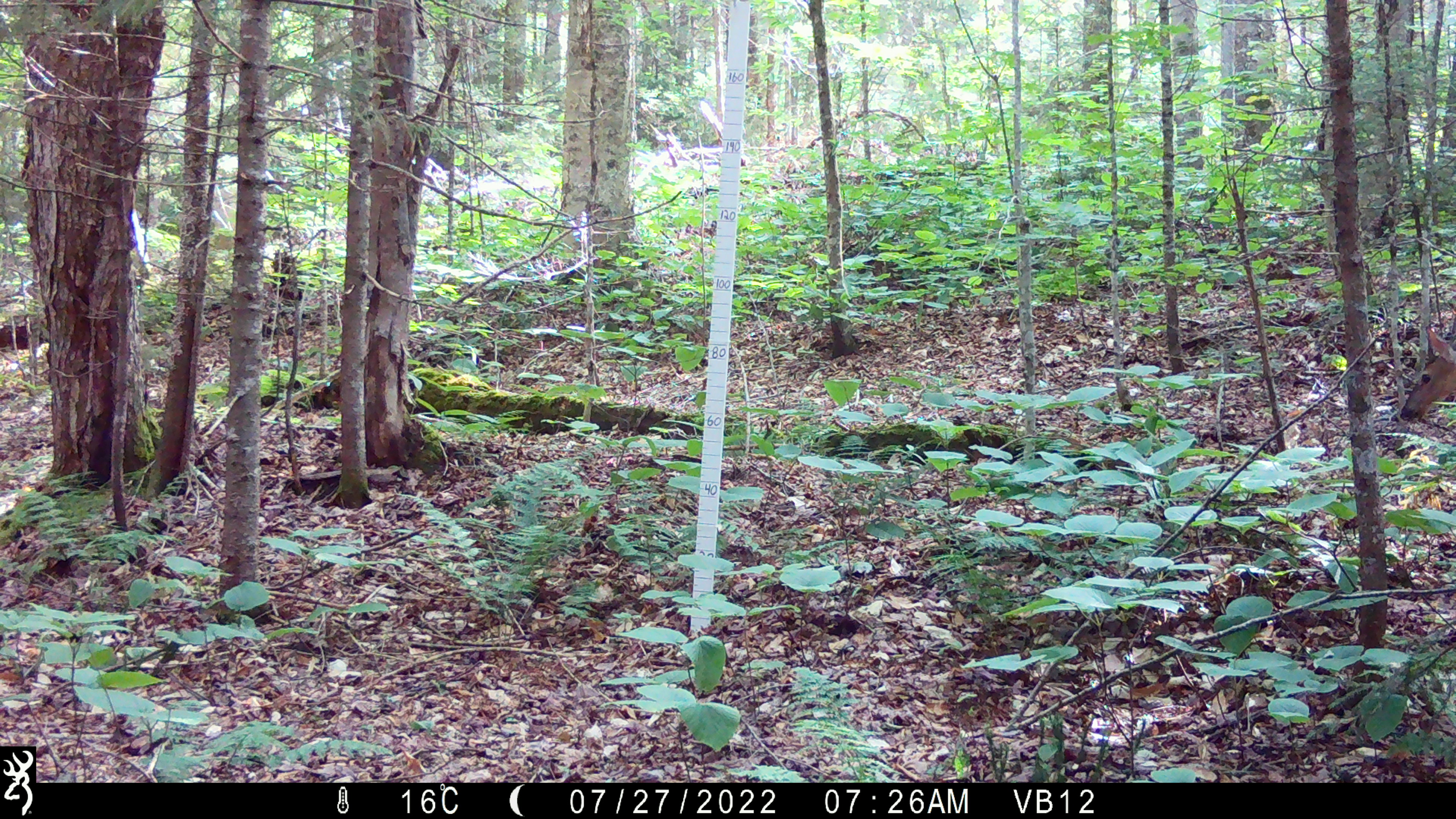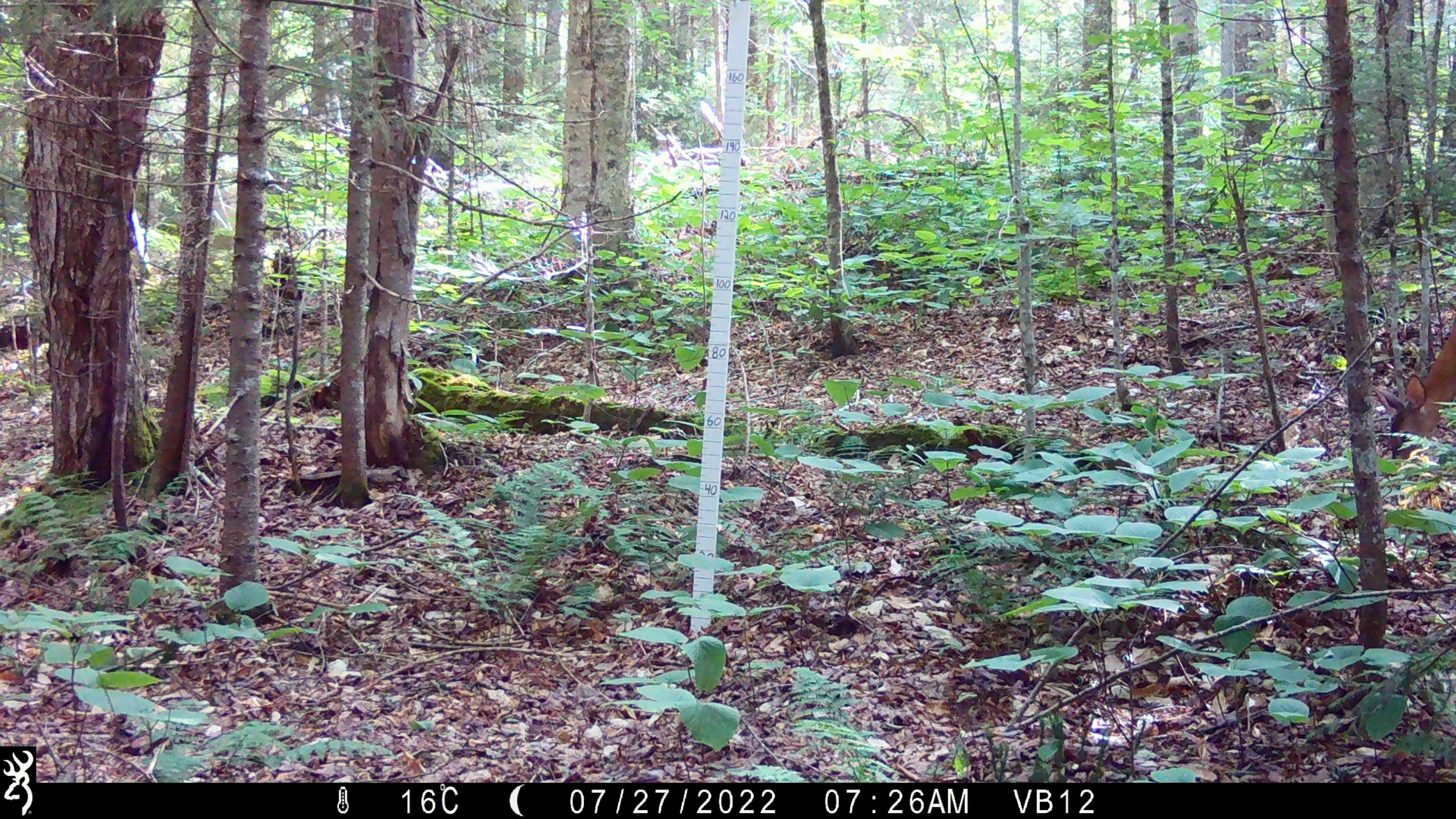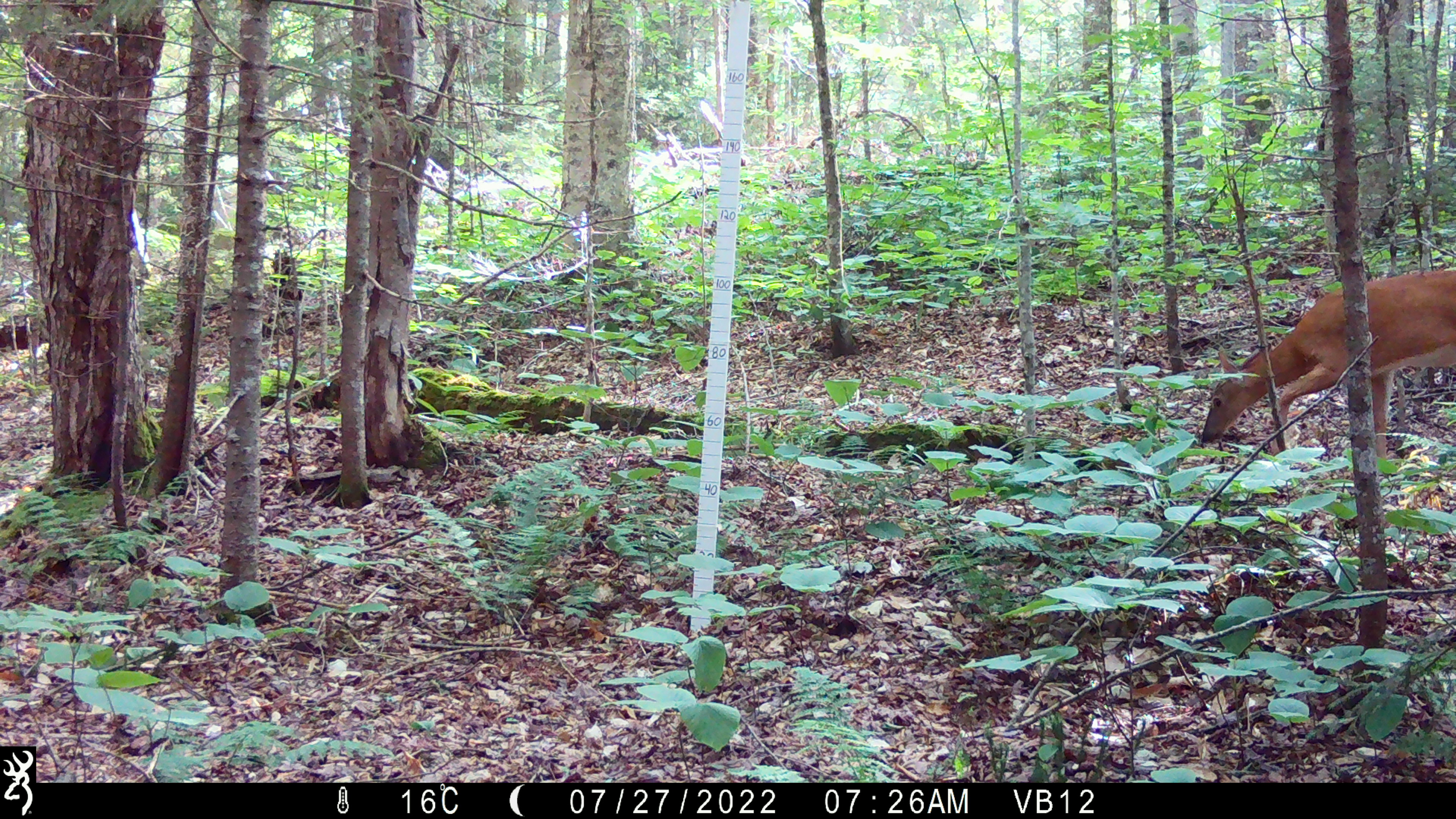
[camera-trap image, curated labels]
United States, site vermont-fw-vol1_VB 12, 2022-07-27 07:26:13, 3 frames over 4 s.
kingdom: Animalia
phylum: Chordata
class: Mammalia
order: Artiodactyla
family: Cervidae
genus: Odocoileus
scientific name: Odocoileus virginianus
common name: white-tailed deer